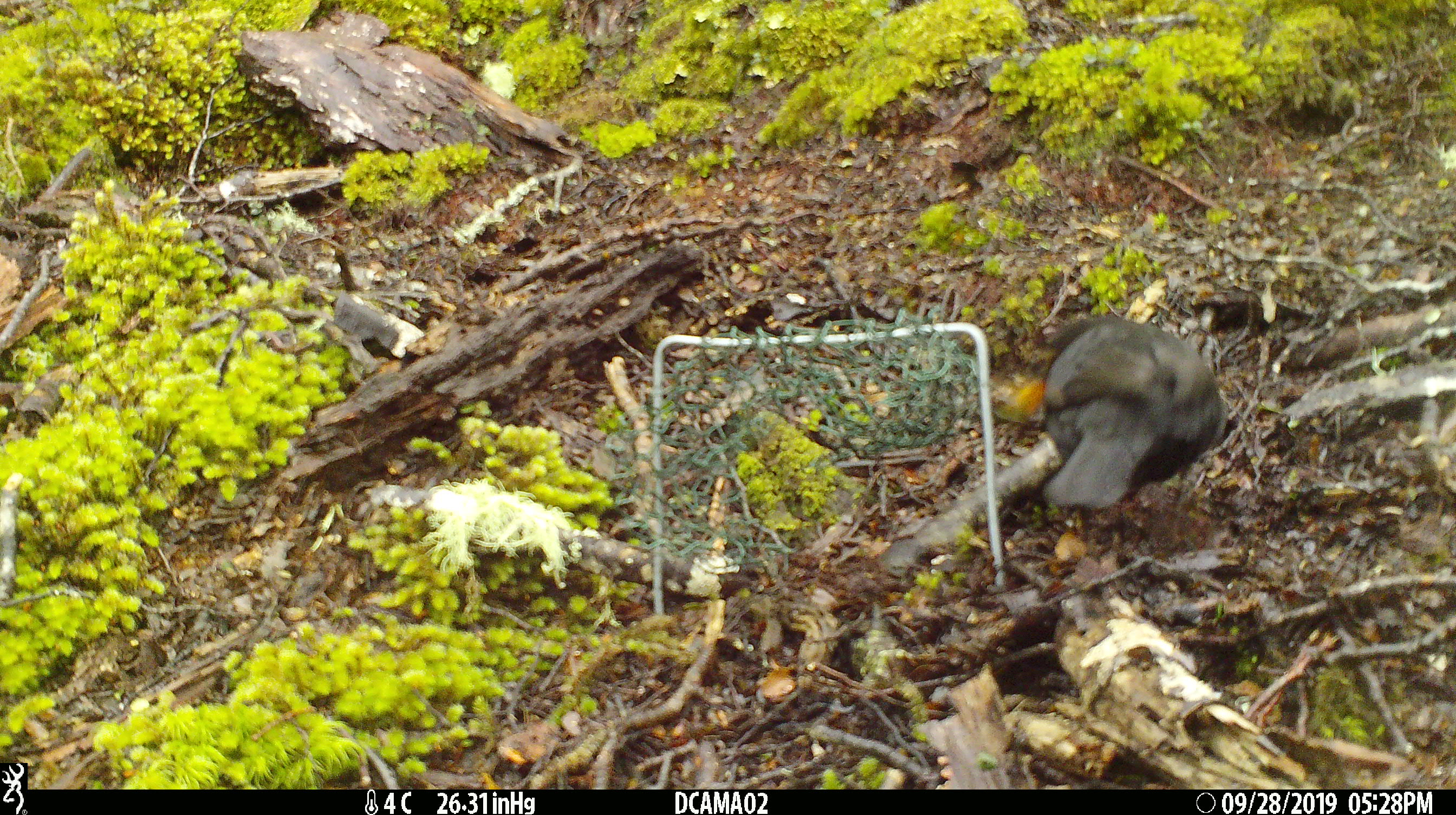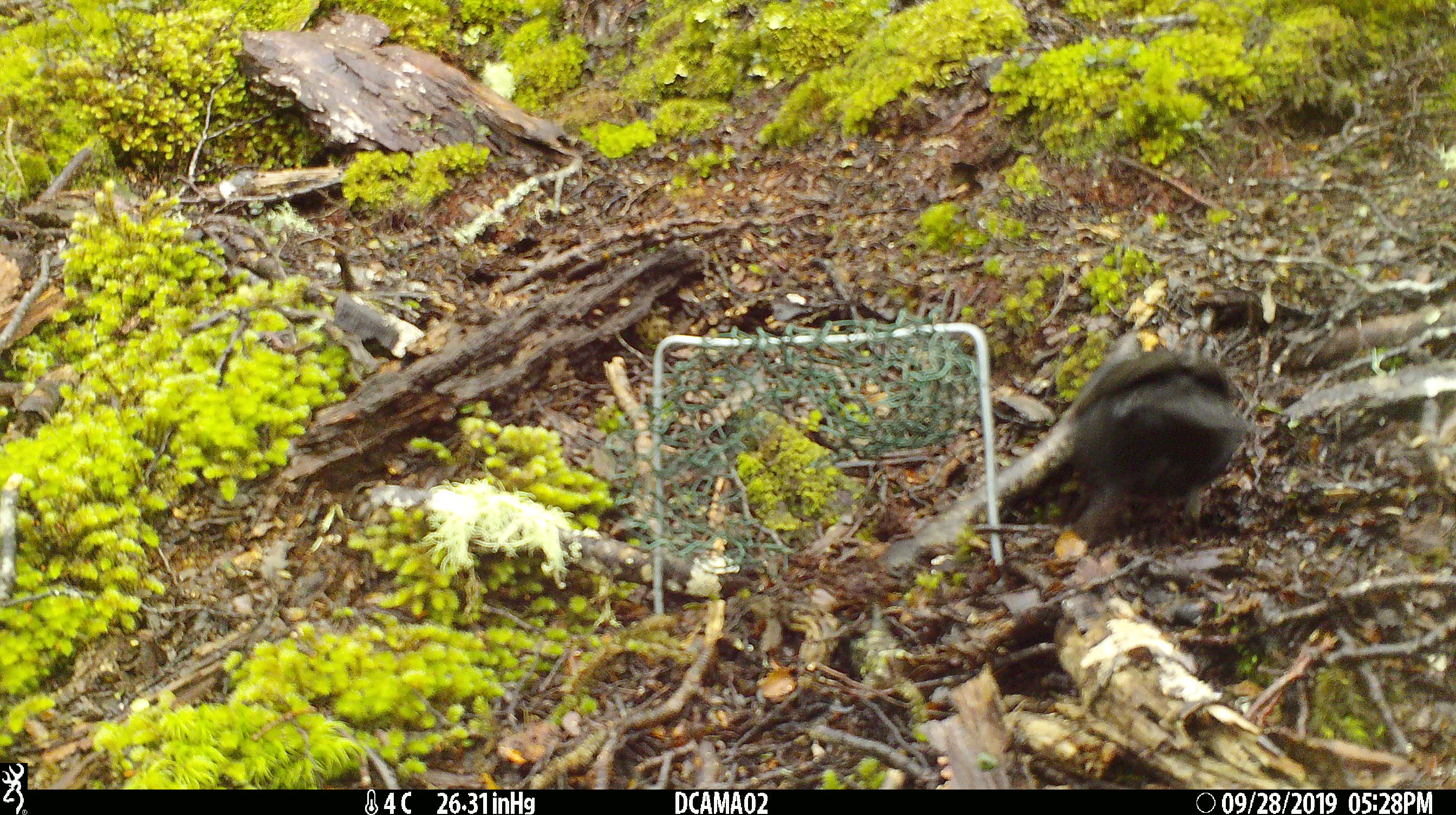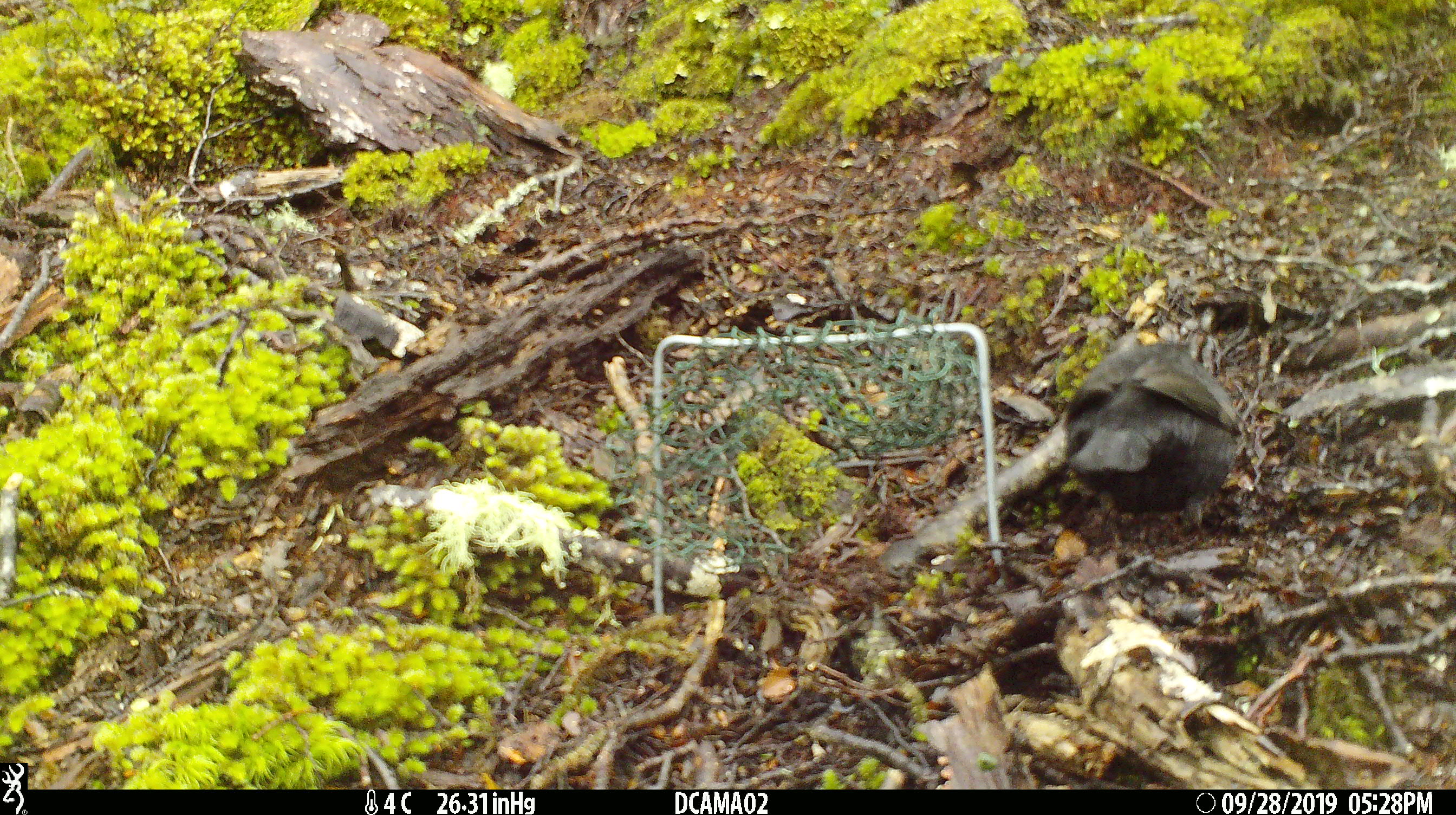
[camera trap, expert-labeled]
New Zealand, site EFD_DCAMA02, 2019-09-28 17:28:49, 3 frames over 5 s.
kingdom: Animalia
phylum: Chordata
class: Aves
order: Passeriformes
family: Turdidae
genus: Turdus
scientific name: Turdus merula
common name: eurasian blackbird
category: blackbird